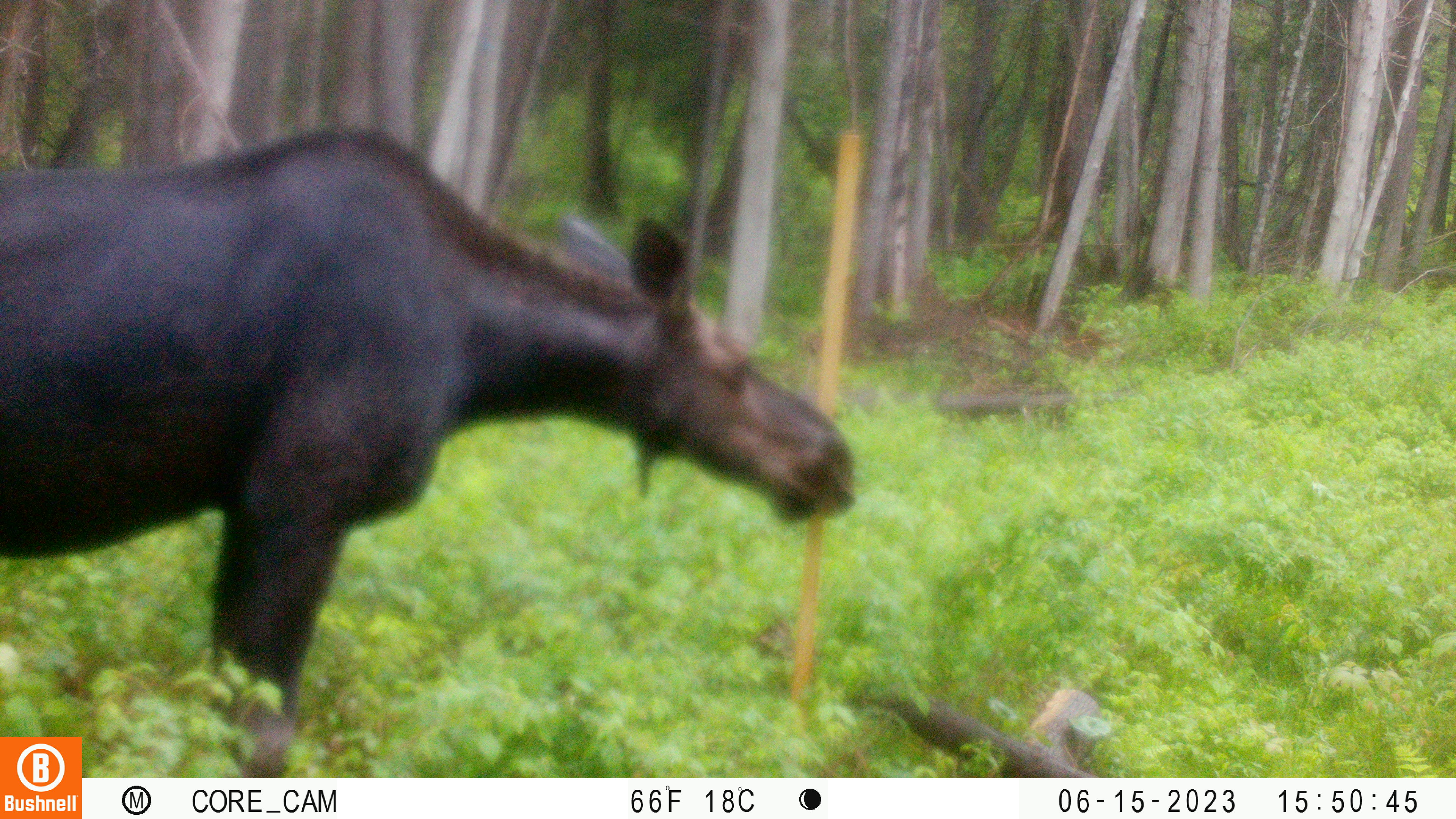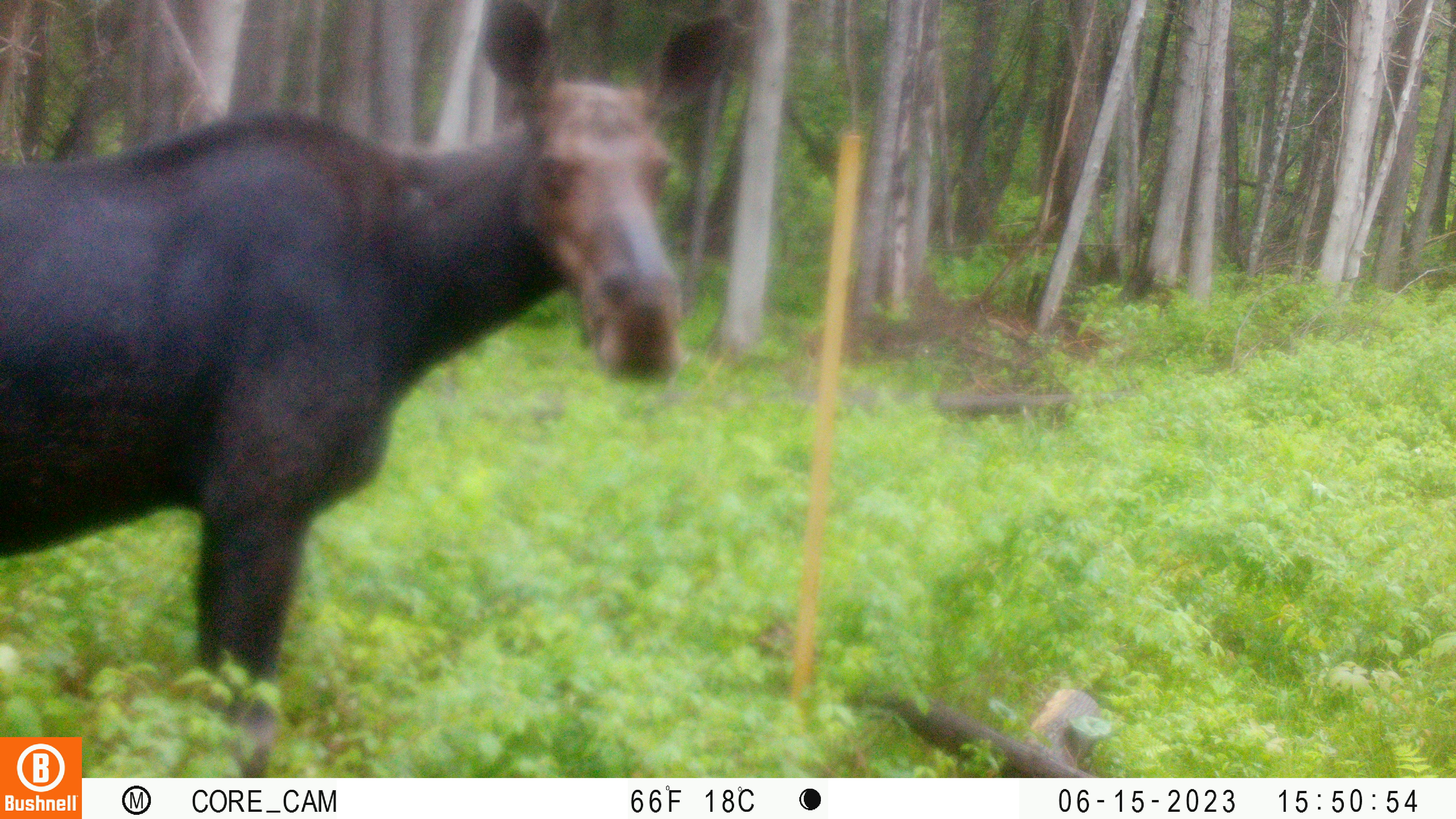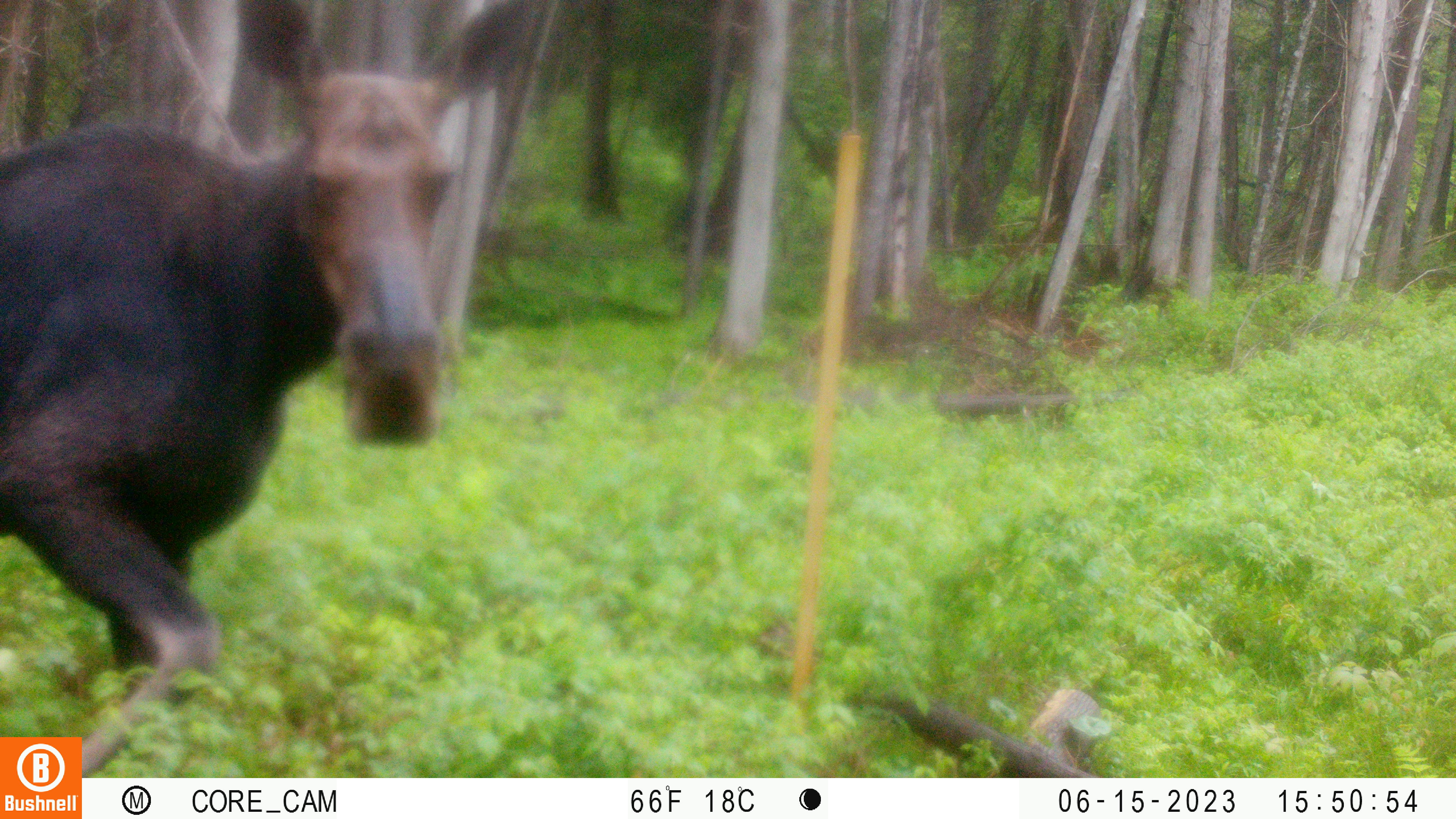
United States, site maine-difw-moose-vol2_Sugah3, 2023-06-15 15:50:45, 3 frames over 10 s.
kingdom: Animalia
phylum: Chordata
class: Mammalia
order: Artiodactyla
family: Cervidae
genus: Alces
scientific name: Alces alces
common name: moose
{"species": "moose (Alces alces)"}